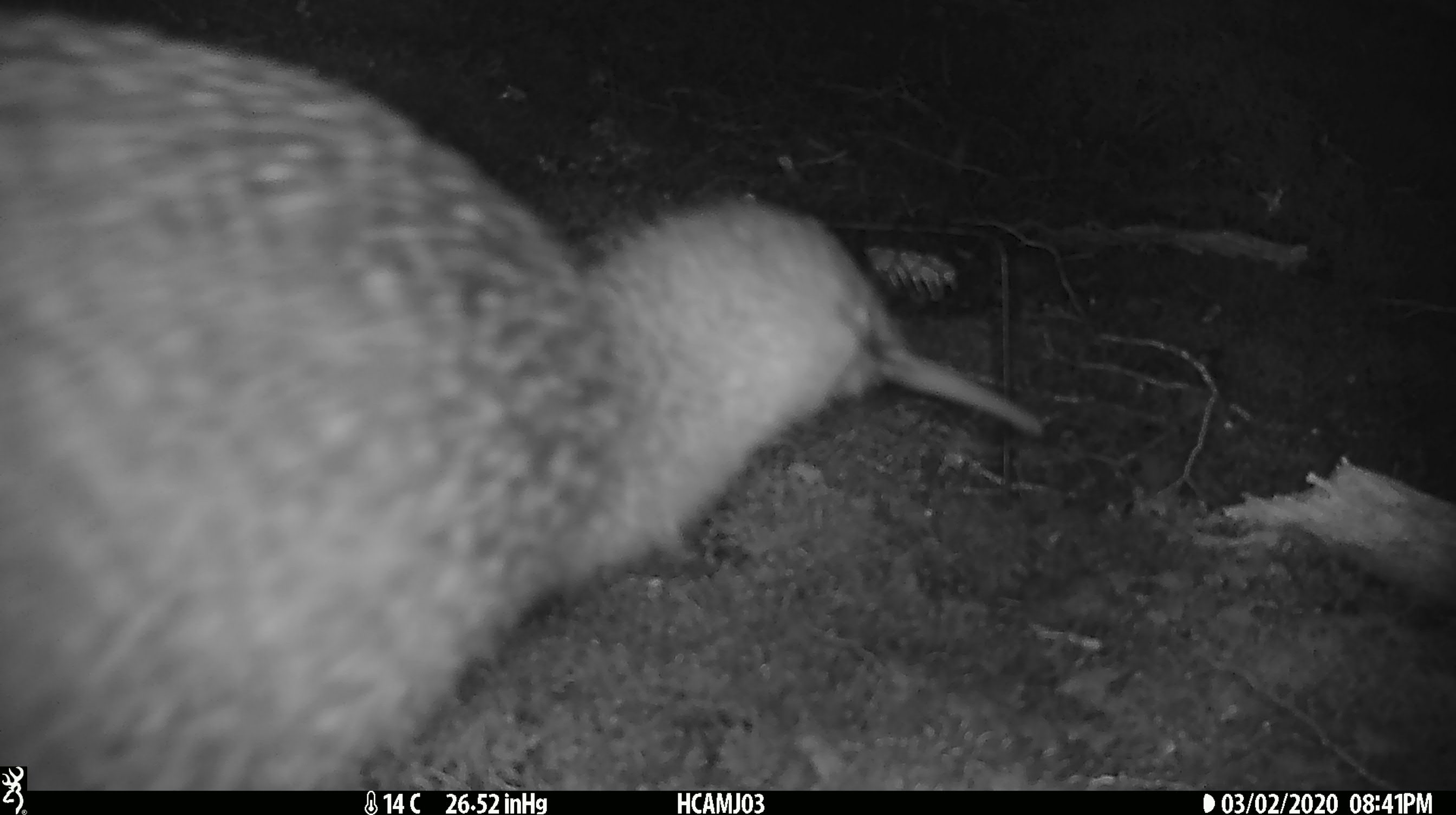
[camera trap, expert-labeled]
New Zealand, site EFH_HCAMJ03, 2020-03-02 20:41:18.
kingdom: Animalia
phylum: Chordata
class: Aves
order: Apterygiformes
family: Apterygidae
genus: Apteryx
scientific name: Apteryx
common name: kiwi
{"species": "kiwi (Apteryx)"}